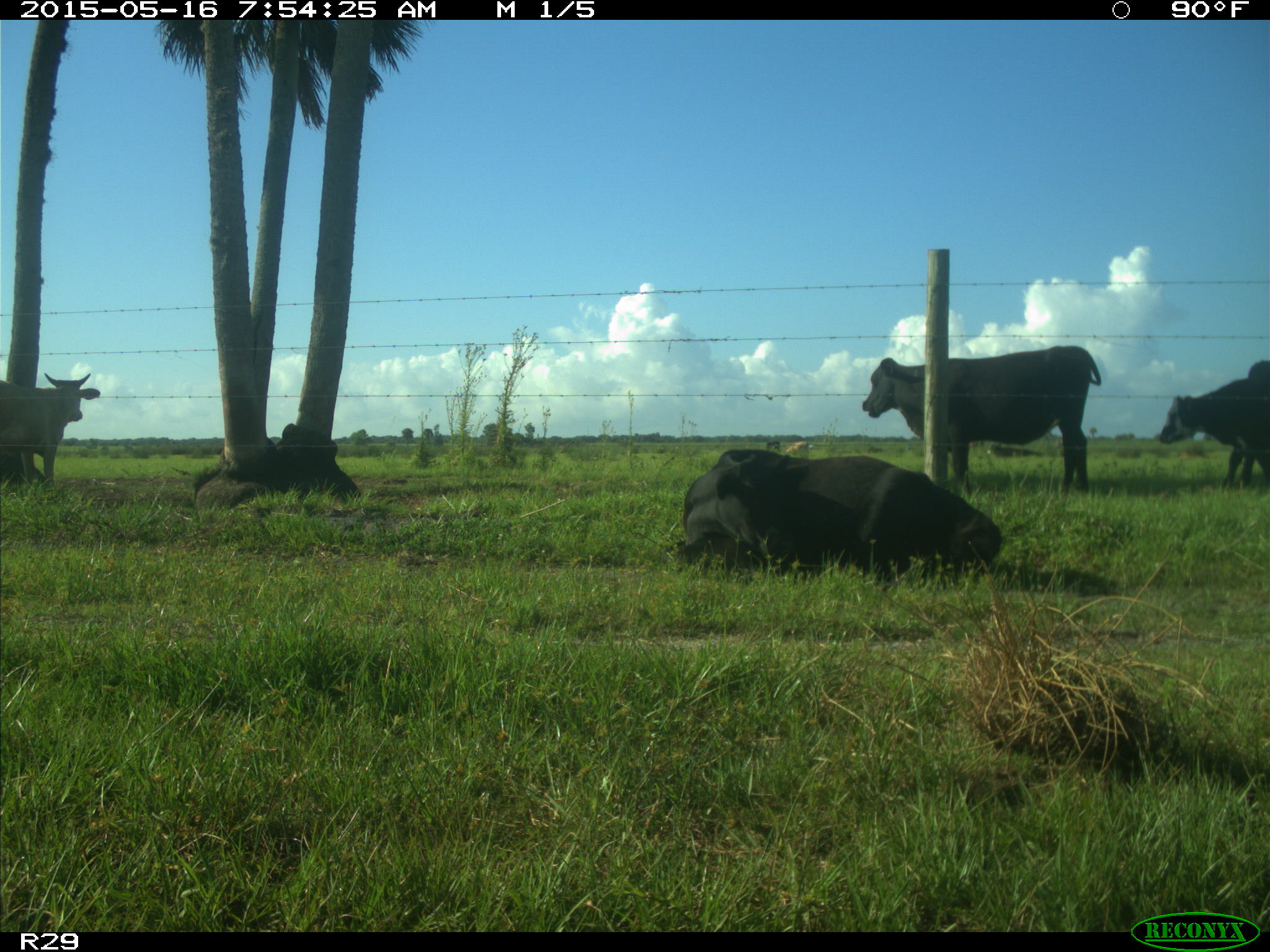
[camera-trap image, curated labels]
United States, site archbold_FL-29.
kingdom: Animalia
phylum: Chordata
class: Mammalia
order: Artiodactyla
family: Bovidae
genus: Bos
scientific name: Bos taurus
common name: domestic cow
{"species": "Bos taurus (domestic cow)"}